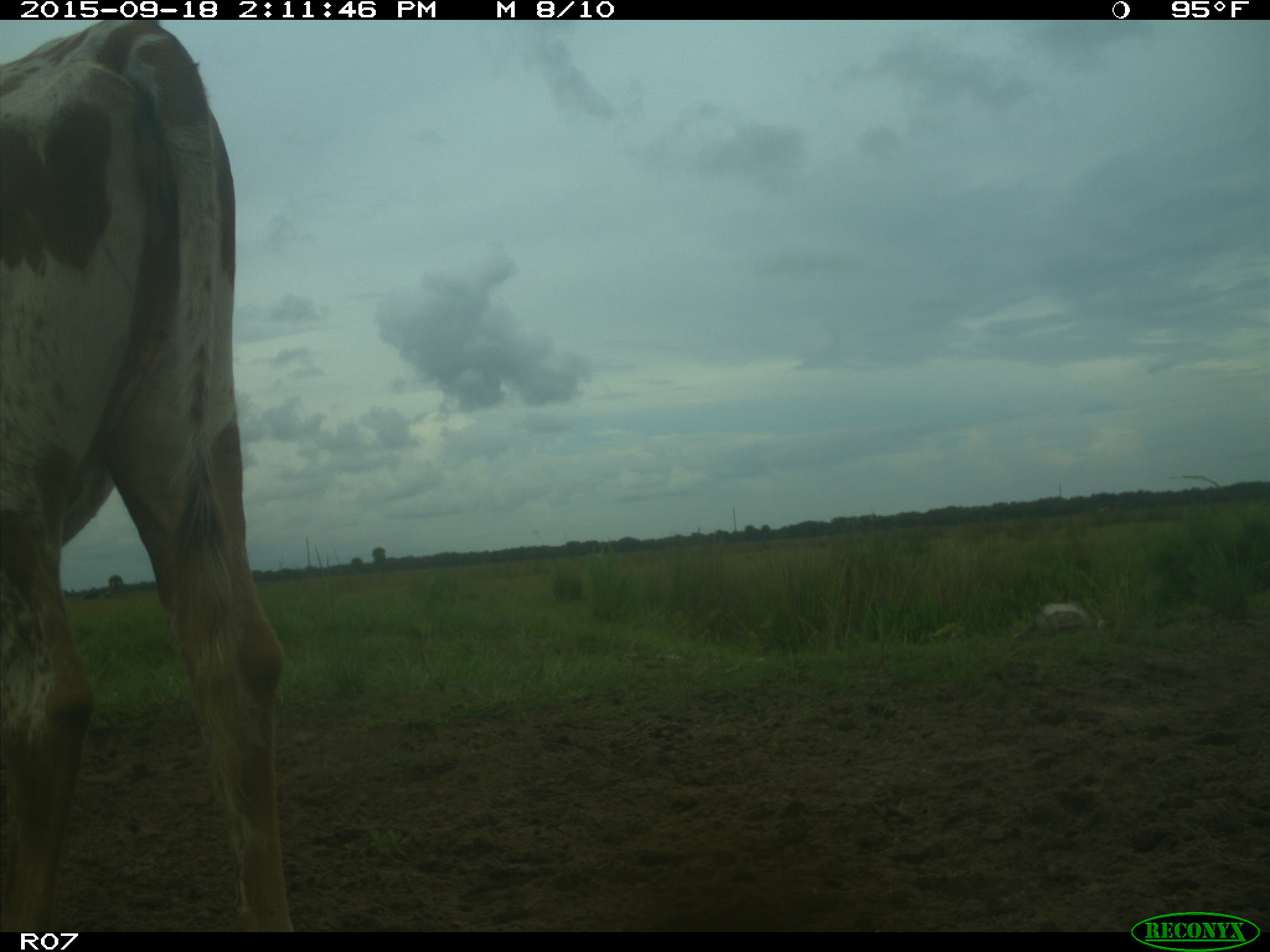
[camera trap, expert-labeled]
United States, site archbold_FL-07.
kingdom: Animalia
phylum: Chordata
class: Mammalia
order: Artiodactyla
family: Bovidae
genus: Bos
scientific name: Bos taurus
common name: domestic cow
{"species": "Bos taurus (domestic cow)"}